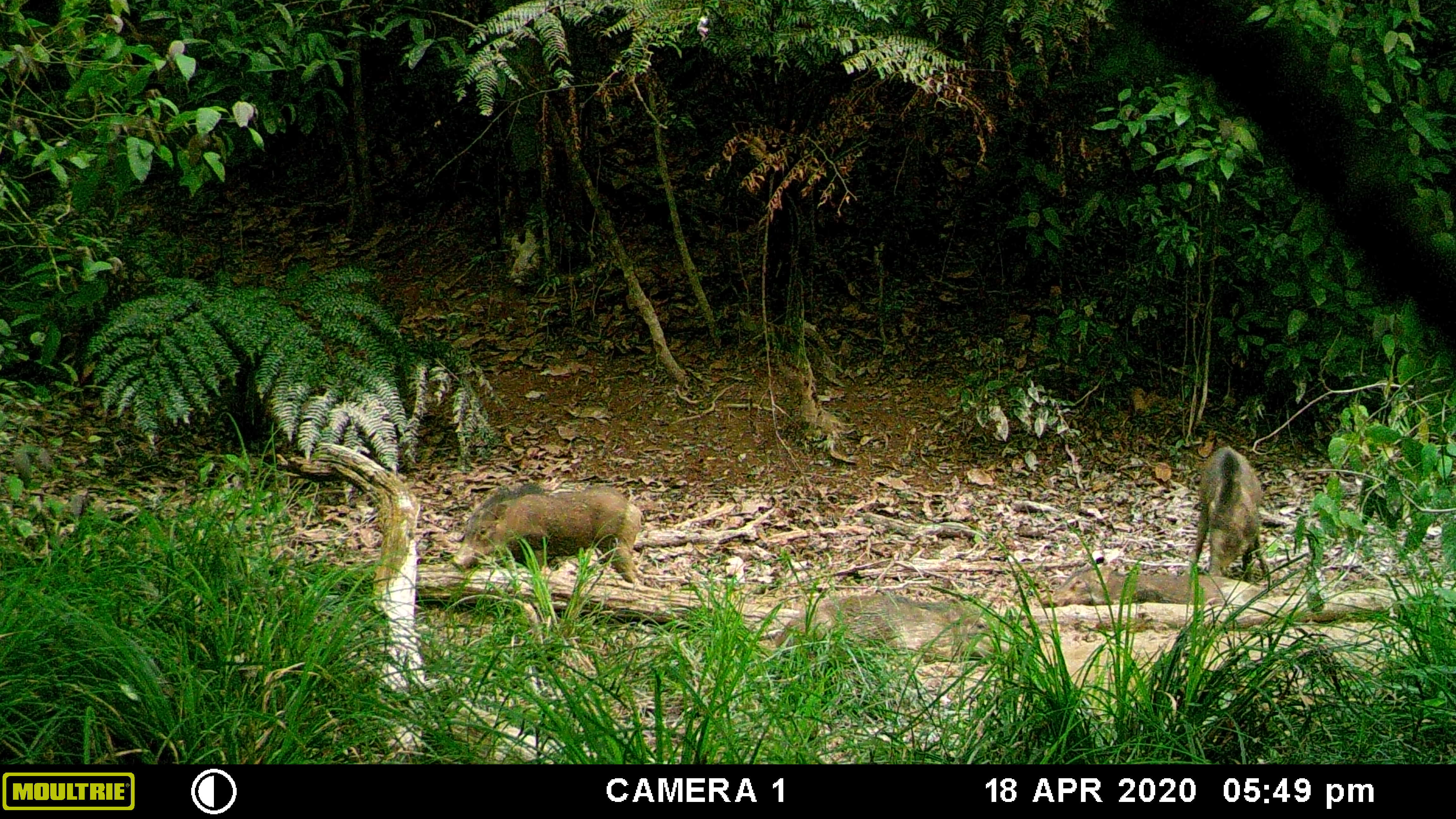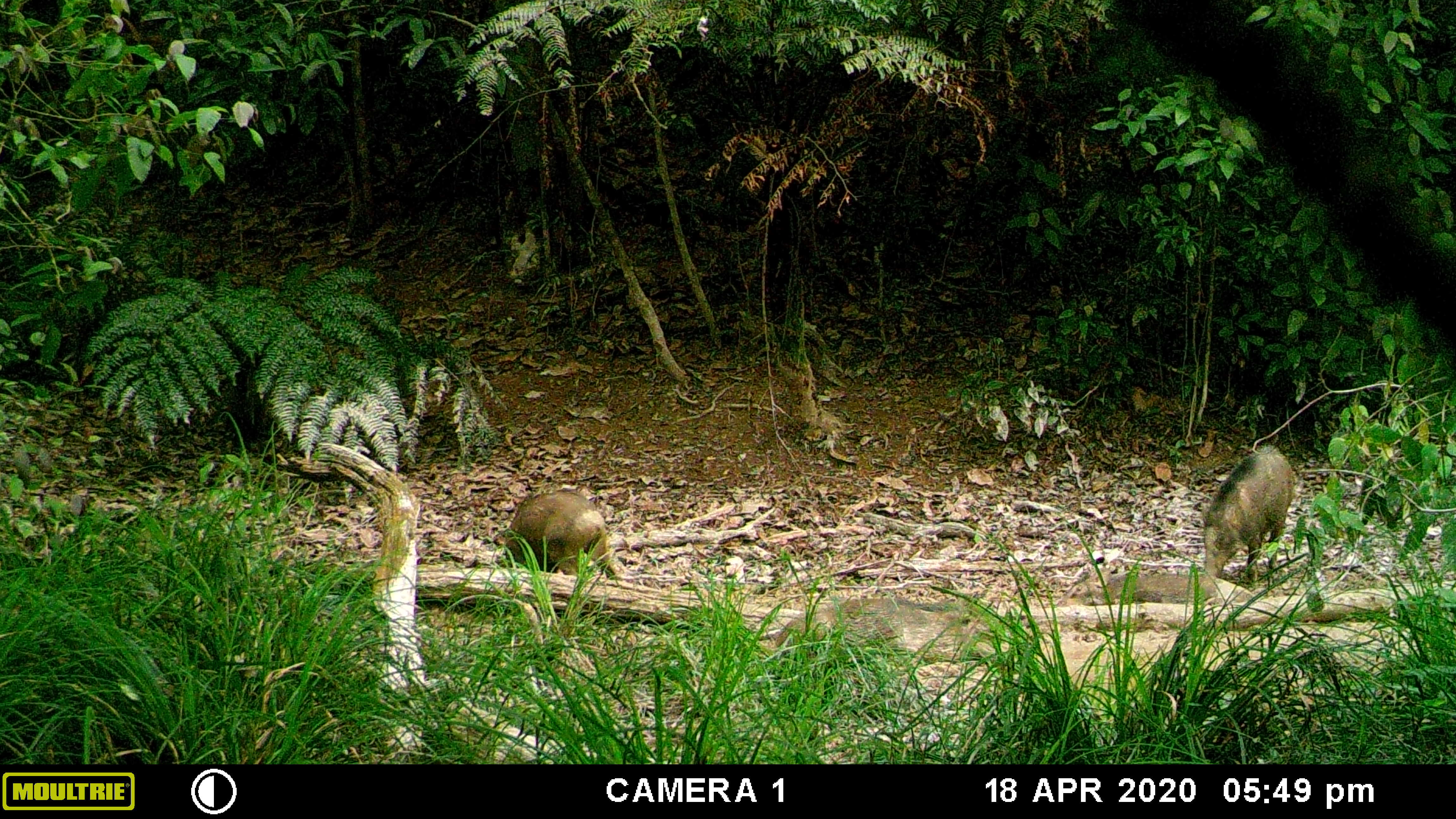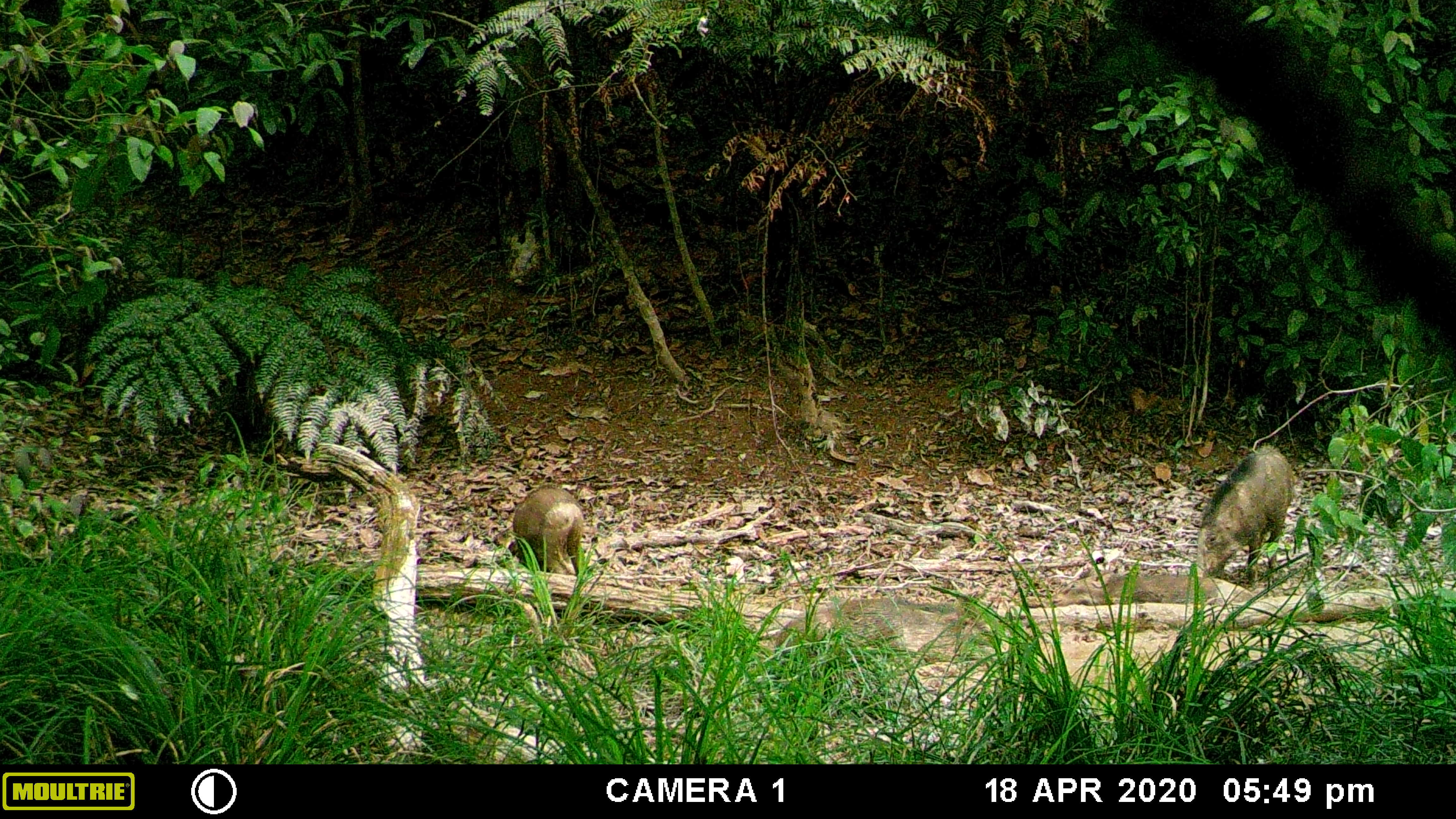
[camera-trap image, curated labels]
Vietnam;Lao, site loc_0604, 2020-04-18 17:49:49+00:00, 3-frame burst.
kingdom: Animalia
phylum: Chordata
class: Mammalia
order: Artiodactyla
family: Suidae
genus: Sus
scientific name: Sus scrofa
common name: eurasian wild pig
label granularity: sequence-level